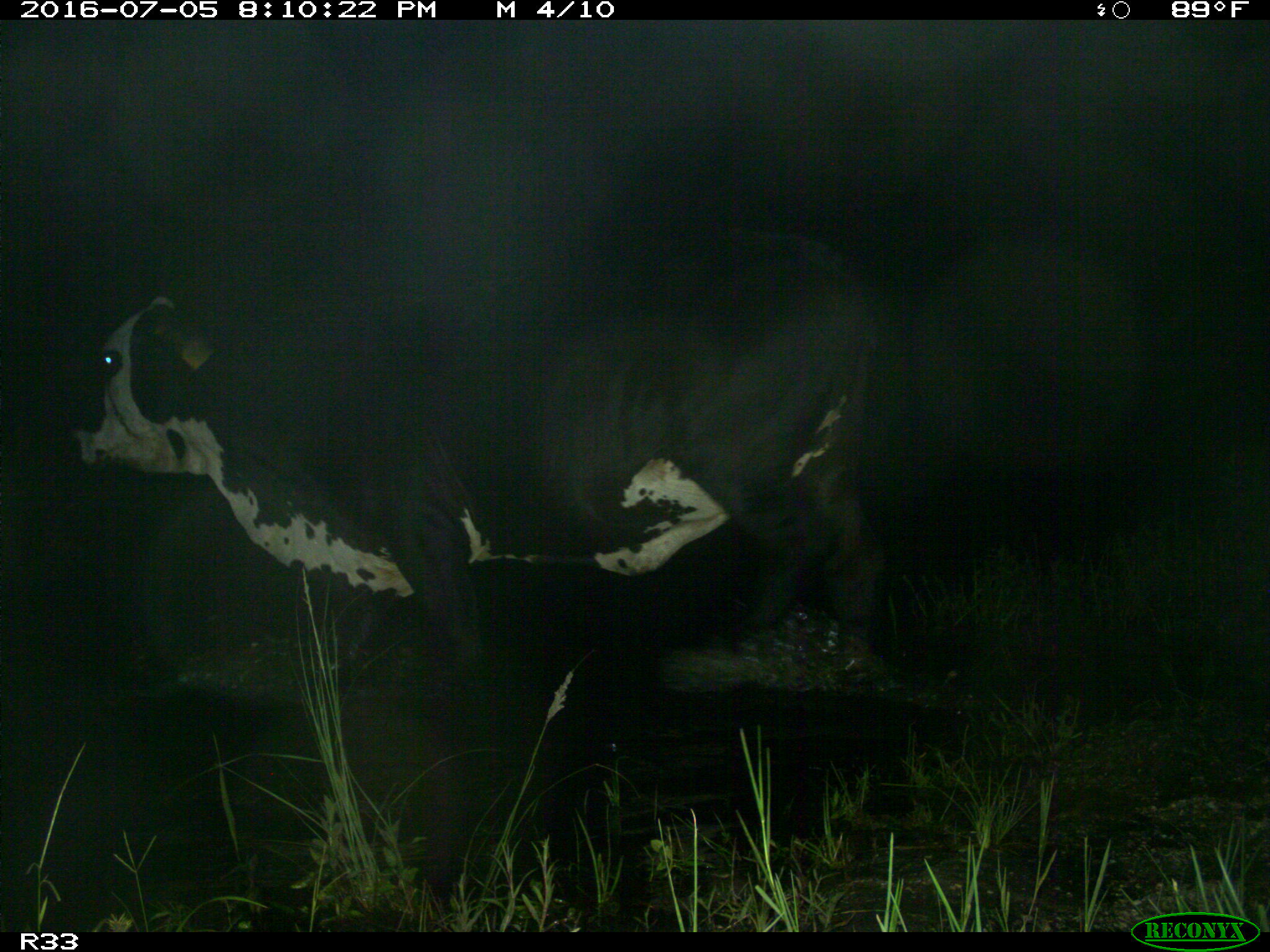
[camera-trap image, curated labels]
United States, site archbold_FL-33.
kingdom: Animalia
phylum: Chordata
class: Mammalia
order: Artiodactyla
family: Bovidae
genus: Bos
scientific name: Bos taurus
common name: domestic cow